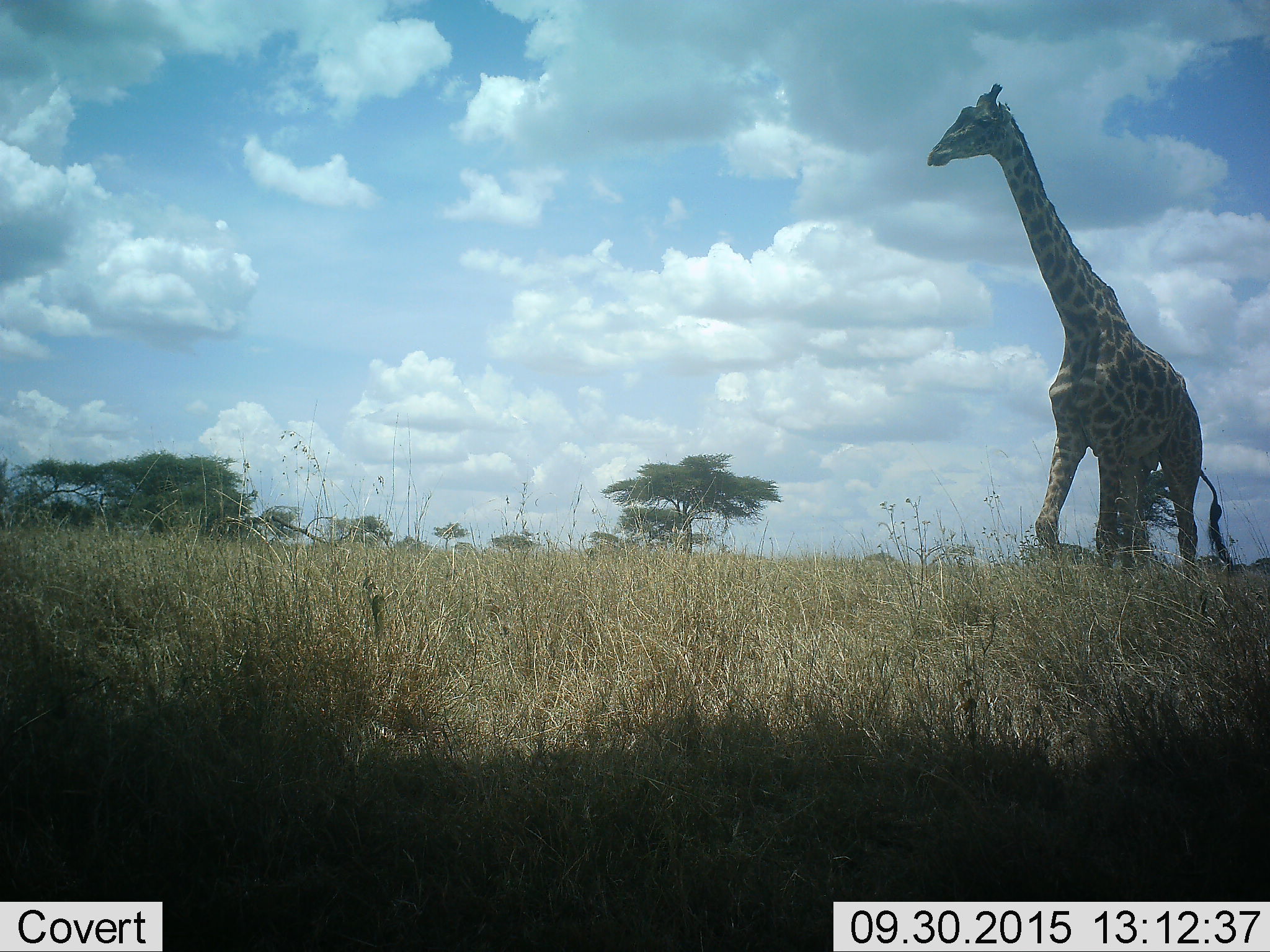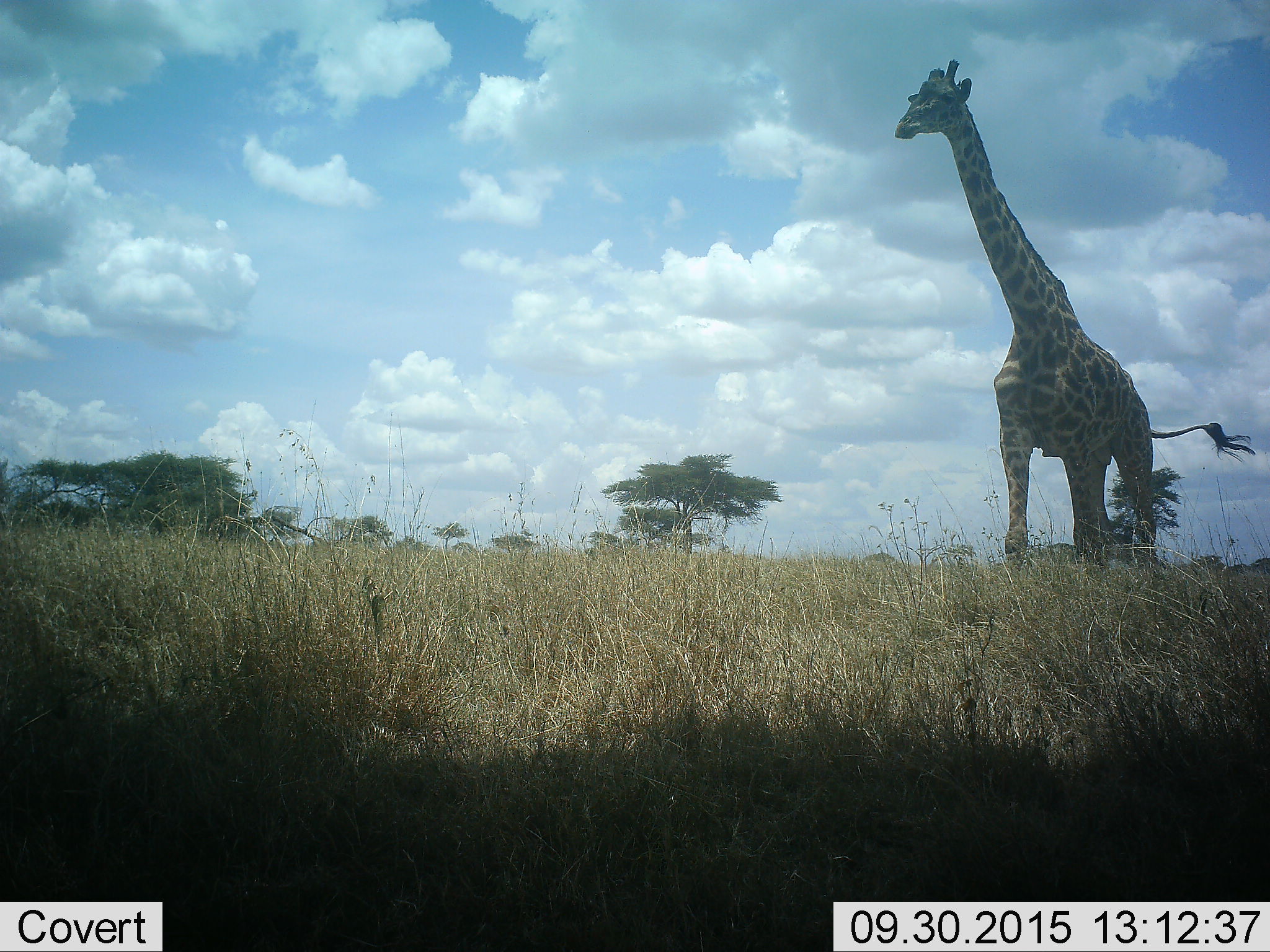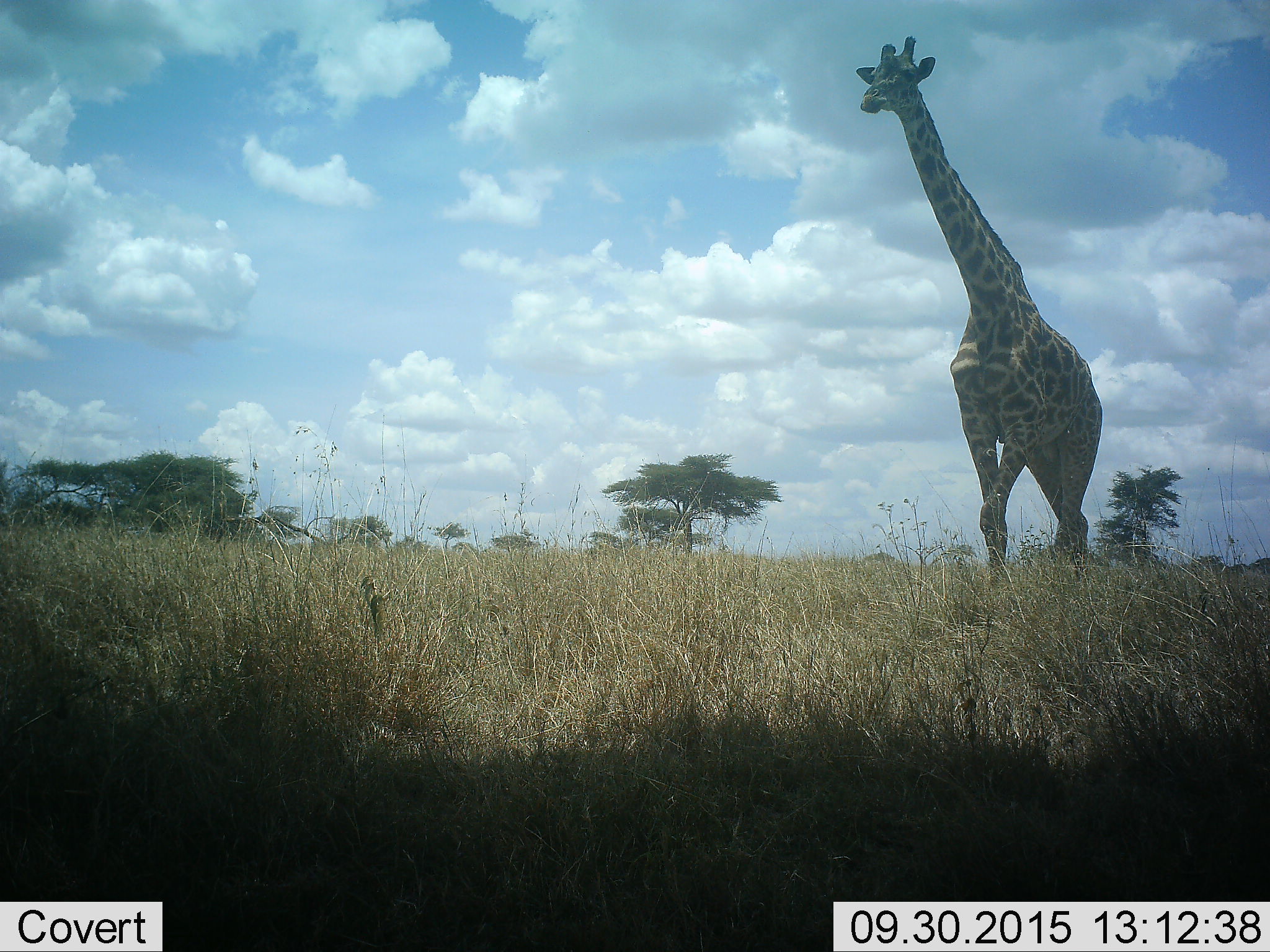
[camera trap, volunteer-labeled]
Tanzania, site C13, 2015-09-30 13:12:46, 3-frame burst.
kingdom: Animalia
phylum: Chordata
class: Mammalia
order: Artiodactyla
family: Giraffidae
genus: Giraffa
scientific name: Giraffa camelopardalis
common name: giraffe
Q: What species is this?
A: Giraffe (Giraffa camelopardalis).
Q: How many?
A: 1.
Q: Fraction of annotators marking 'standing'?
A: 6%.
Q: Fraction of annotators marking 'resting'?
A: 0%.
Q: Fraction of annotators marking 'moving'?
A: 100%.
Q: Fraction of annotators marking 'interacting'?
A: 0%.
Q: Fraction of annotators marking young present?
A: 0%.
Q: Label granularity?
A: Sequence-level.